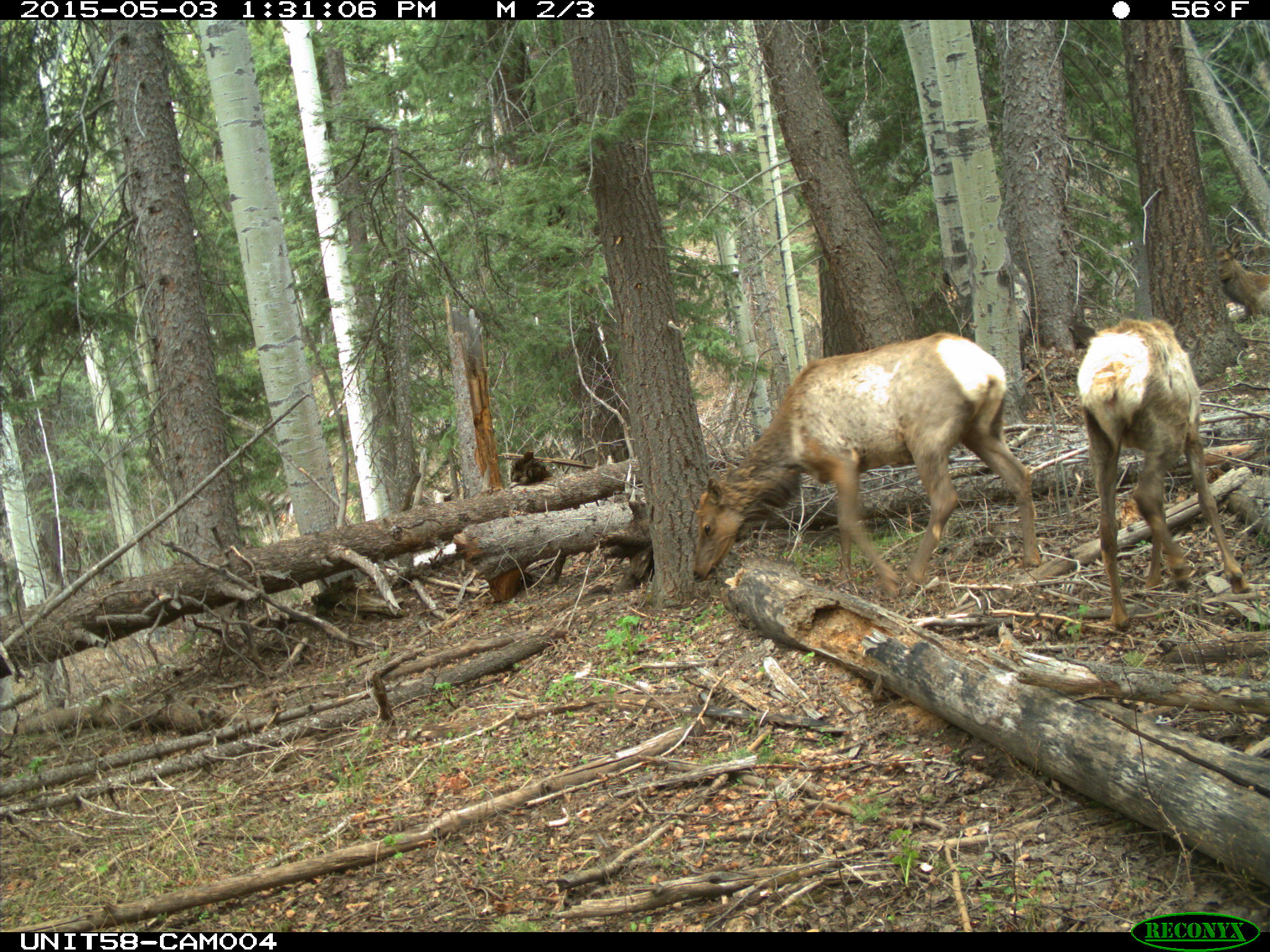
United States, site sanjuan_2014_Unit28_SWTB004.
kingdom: Animalia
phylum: Chordata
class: Mammalia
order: Artiodactyla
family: Cervidae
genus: Cervus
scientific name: Cervus elaphus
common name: red deer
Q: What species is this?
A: Cervus elaphus (red deer).